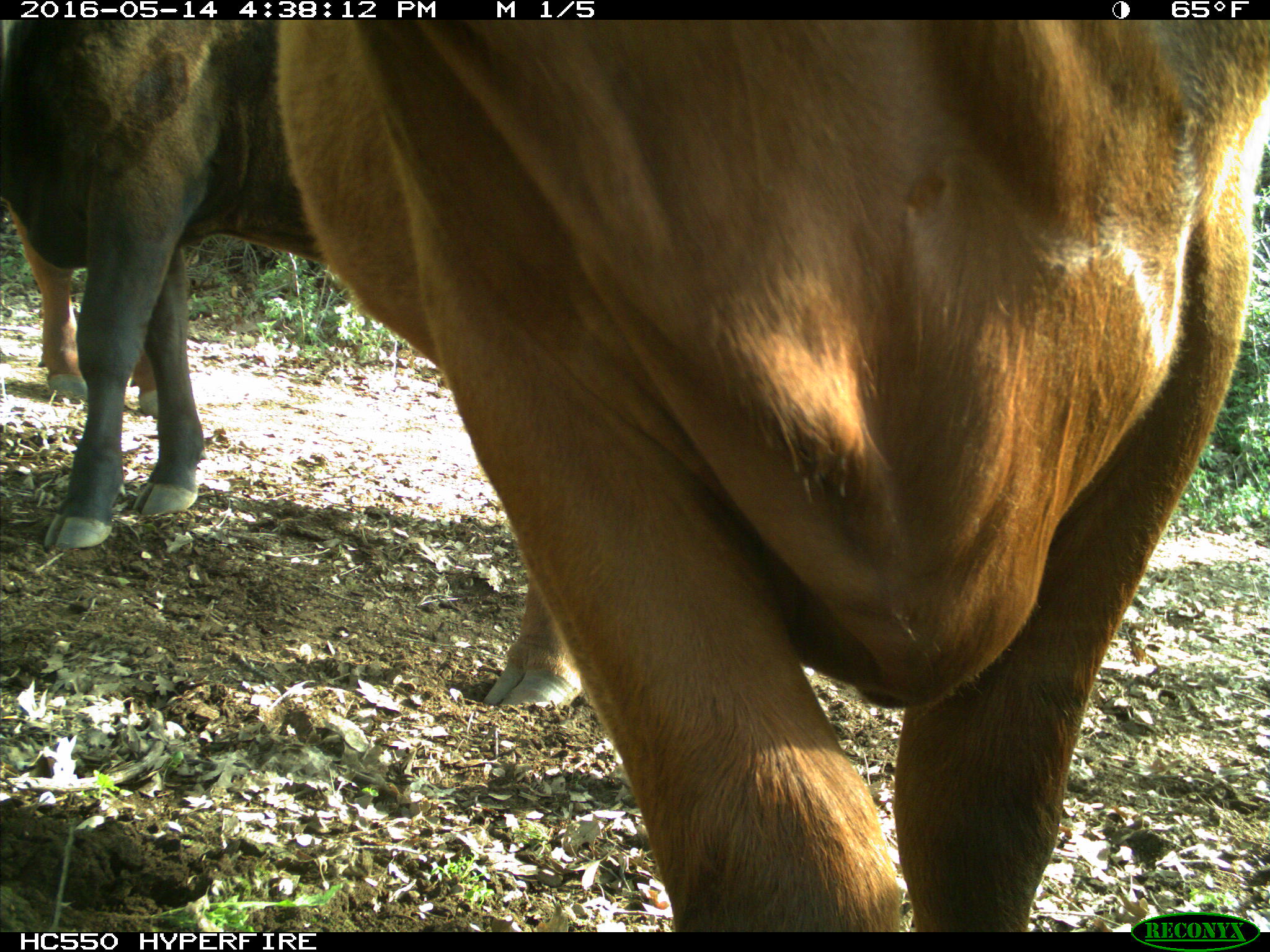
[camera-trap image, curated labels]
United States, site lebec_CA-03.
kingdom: Animalia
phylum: Chordata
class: Mammalia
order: Artiodactyla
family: Bovidae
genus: Bos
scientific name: Bos taurus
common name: domestic cow